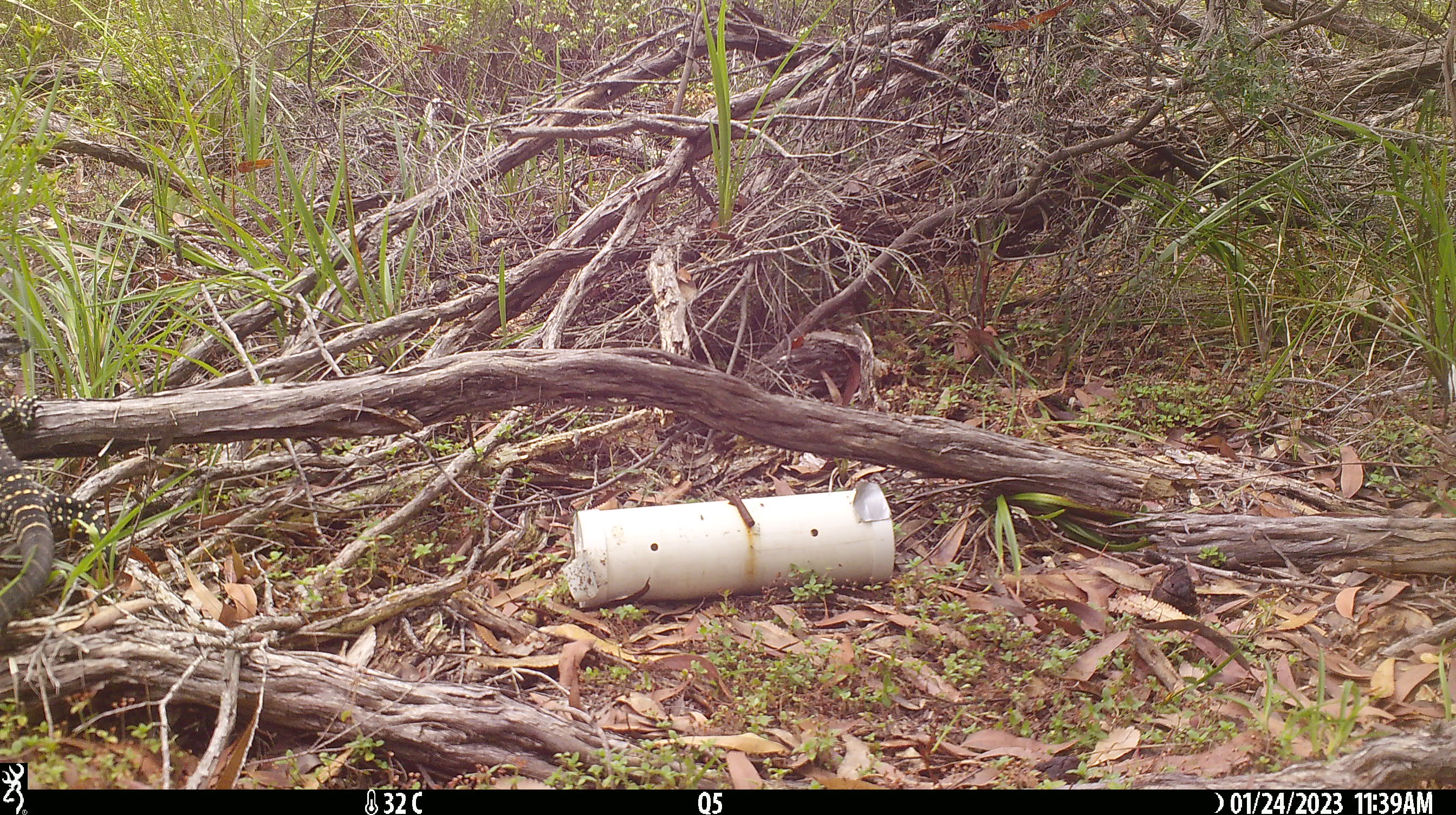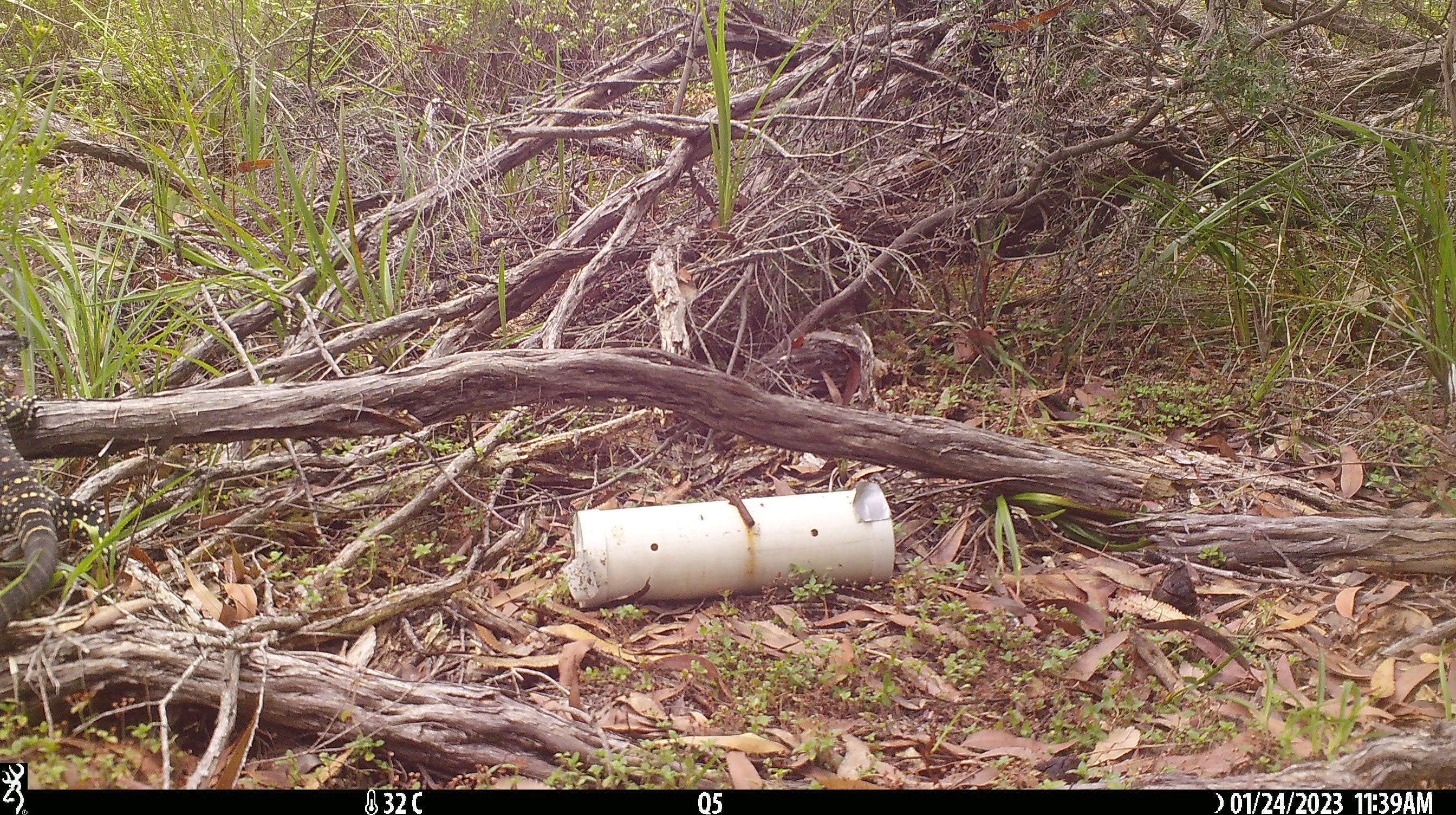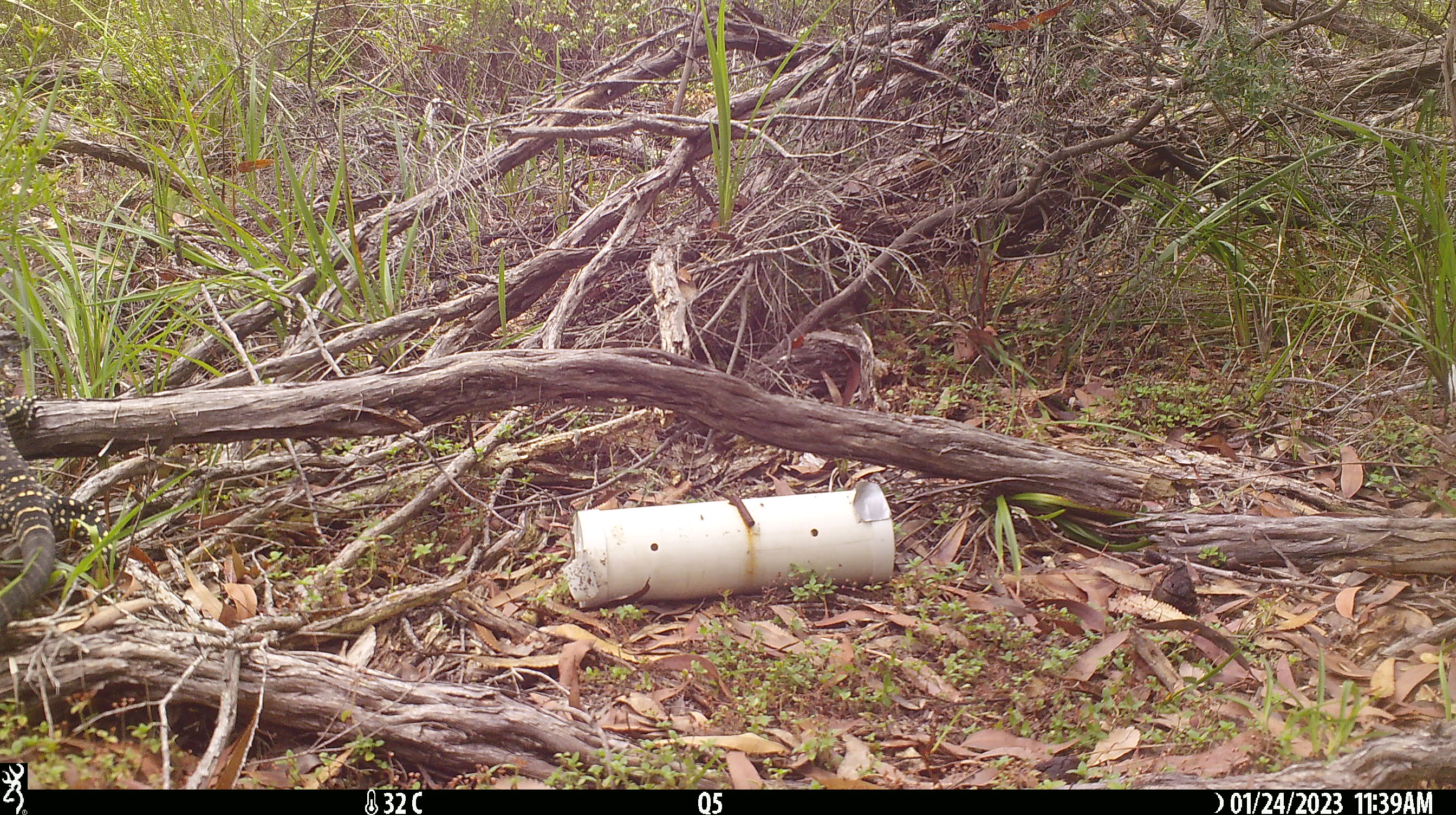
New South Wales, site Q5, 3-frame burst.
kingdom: Animalia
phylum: Chordata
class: Reptilia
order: Squamata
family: Varanidae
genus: Varanus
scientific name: Varanus varius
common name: lace monitor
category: goanna